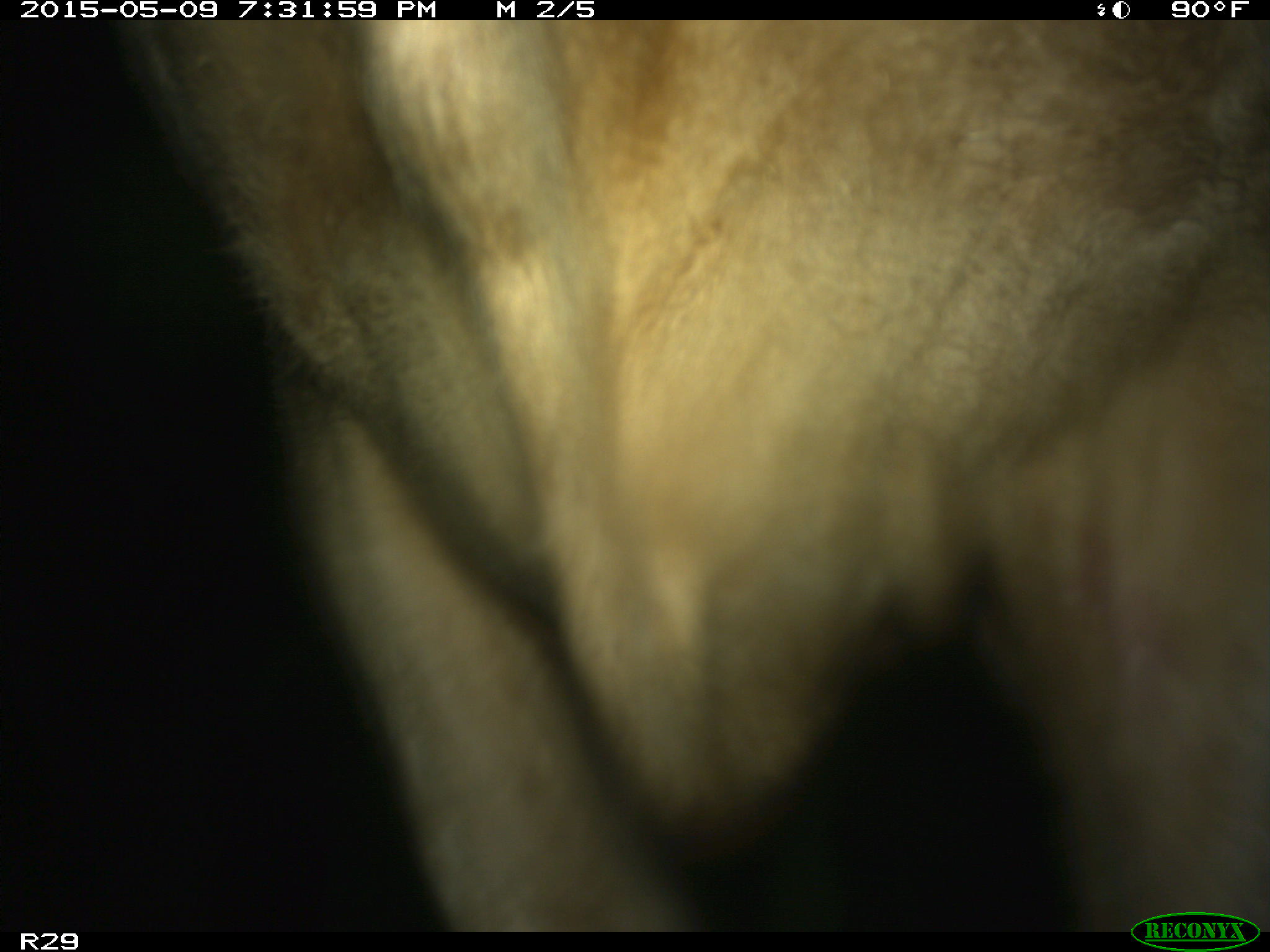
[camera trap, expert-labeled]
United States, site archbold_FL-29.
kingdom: Animalia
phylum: Chordata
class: Mammalia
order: Artiodactyla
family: Bovidae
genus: Bos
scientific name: Bos taurus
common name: domestic cow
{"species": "Bos taurus (domestic cow)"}